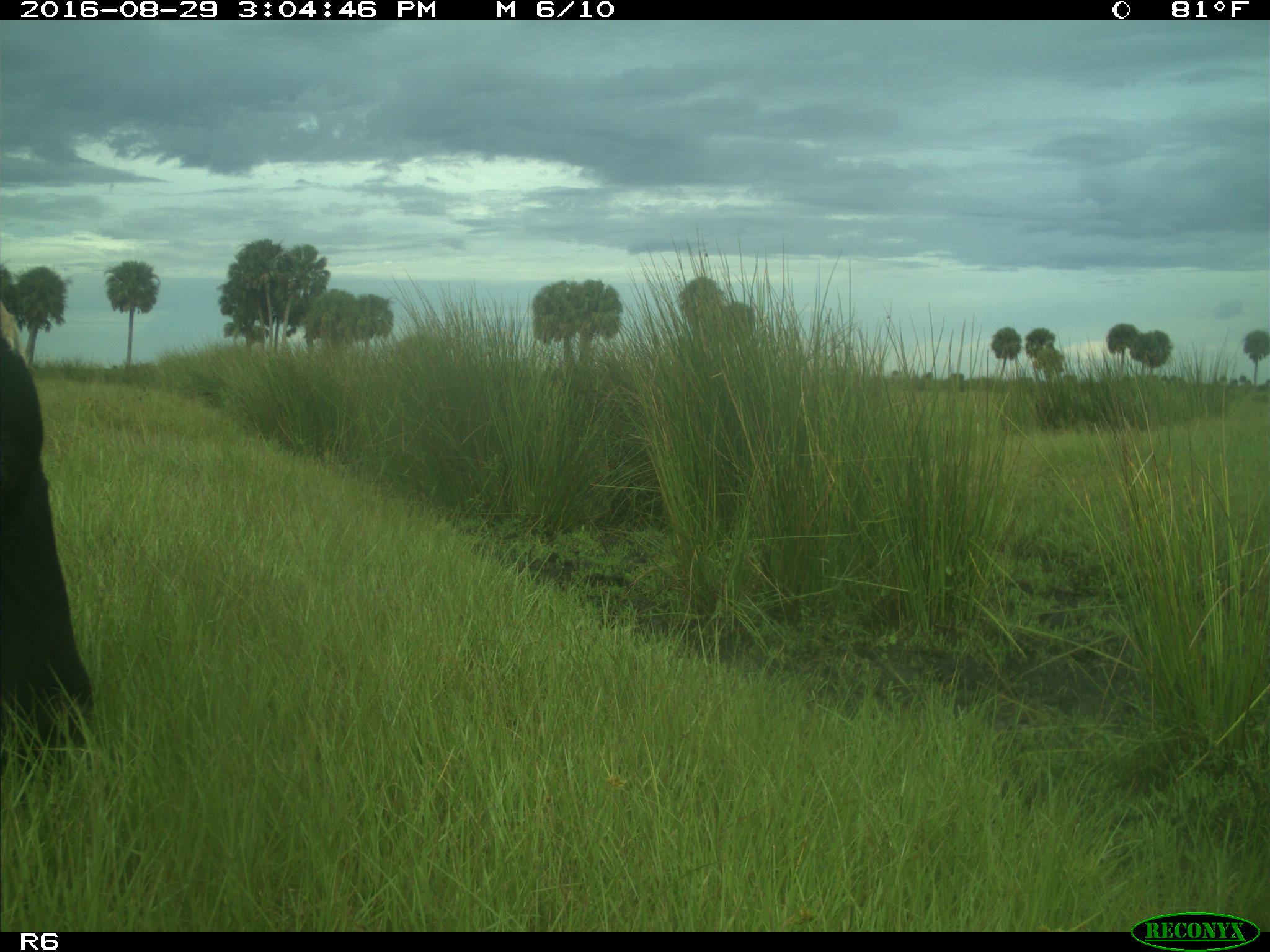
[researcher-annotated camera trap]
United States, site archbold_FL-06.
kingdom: Animalia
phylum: Chordata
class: Mammalia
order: Artiodactyla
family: Bovidae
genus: Bos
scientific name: Bos taurus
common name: domestic cow